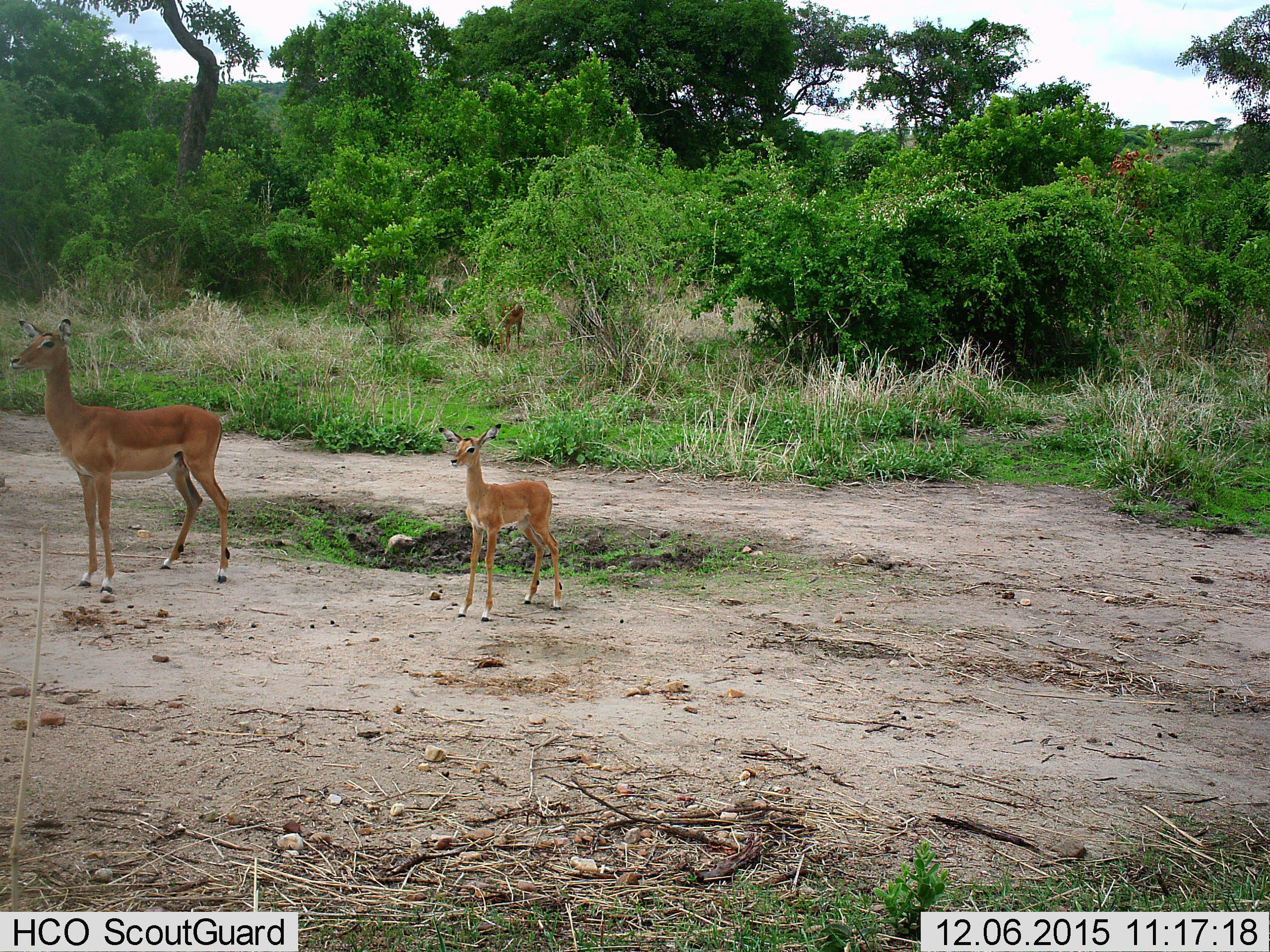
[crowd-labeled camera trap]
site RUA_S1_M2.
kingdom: Animalia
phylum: Chordata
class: Mammalia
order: Artiodactyla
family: Bovidae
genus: Aepyceros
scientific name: Aepyceros melampus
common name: impala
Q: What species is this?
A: Impala (Aepyceros melampus).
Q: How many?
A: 3.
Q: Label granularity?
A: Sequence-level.